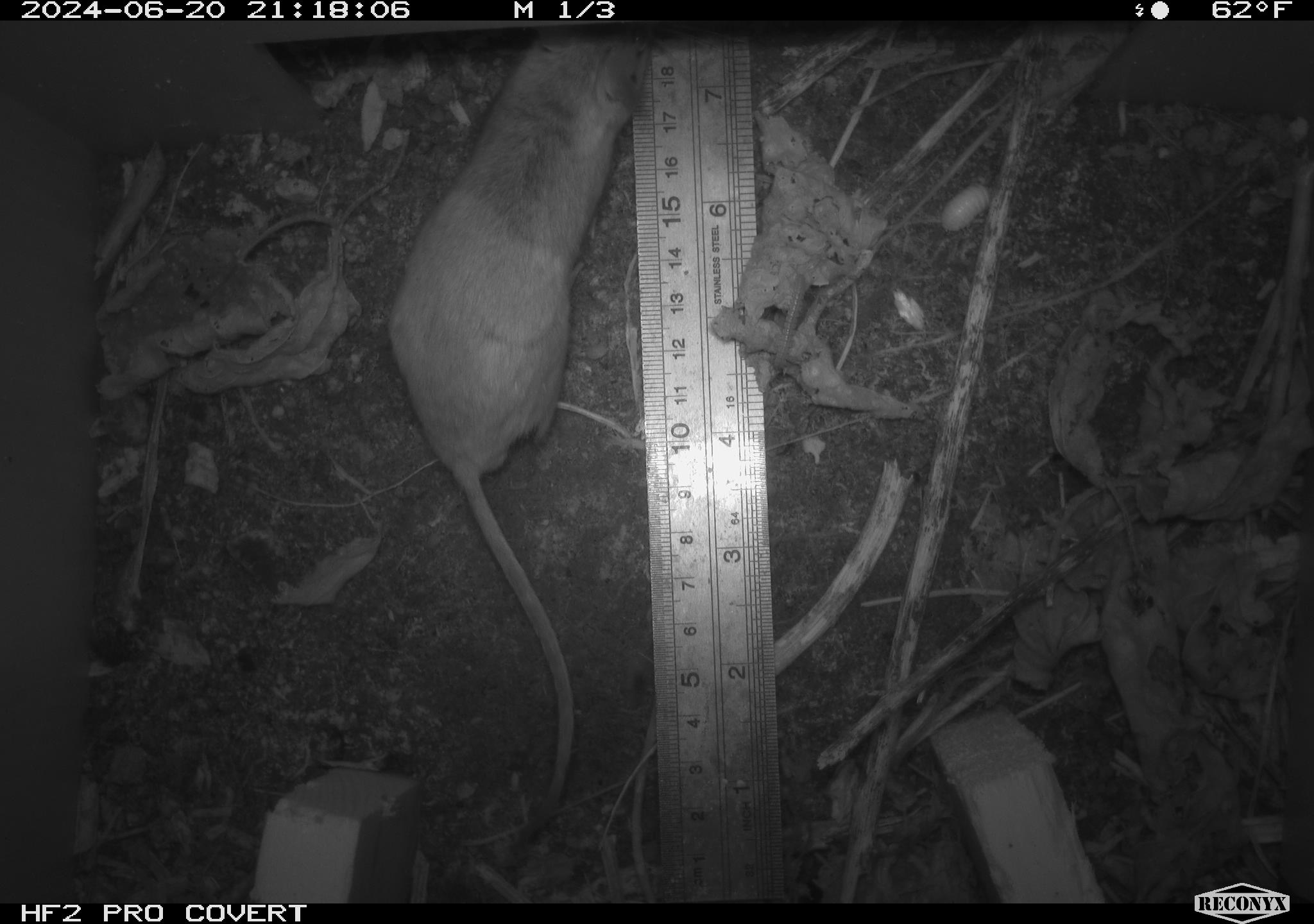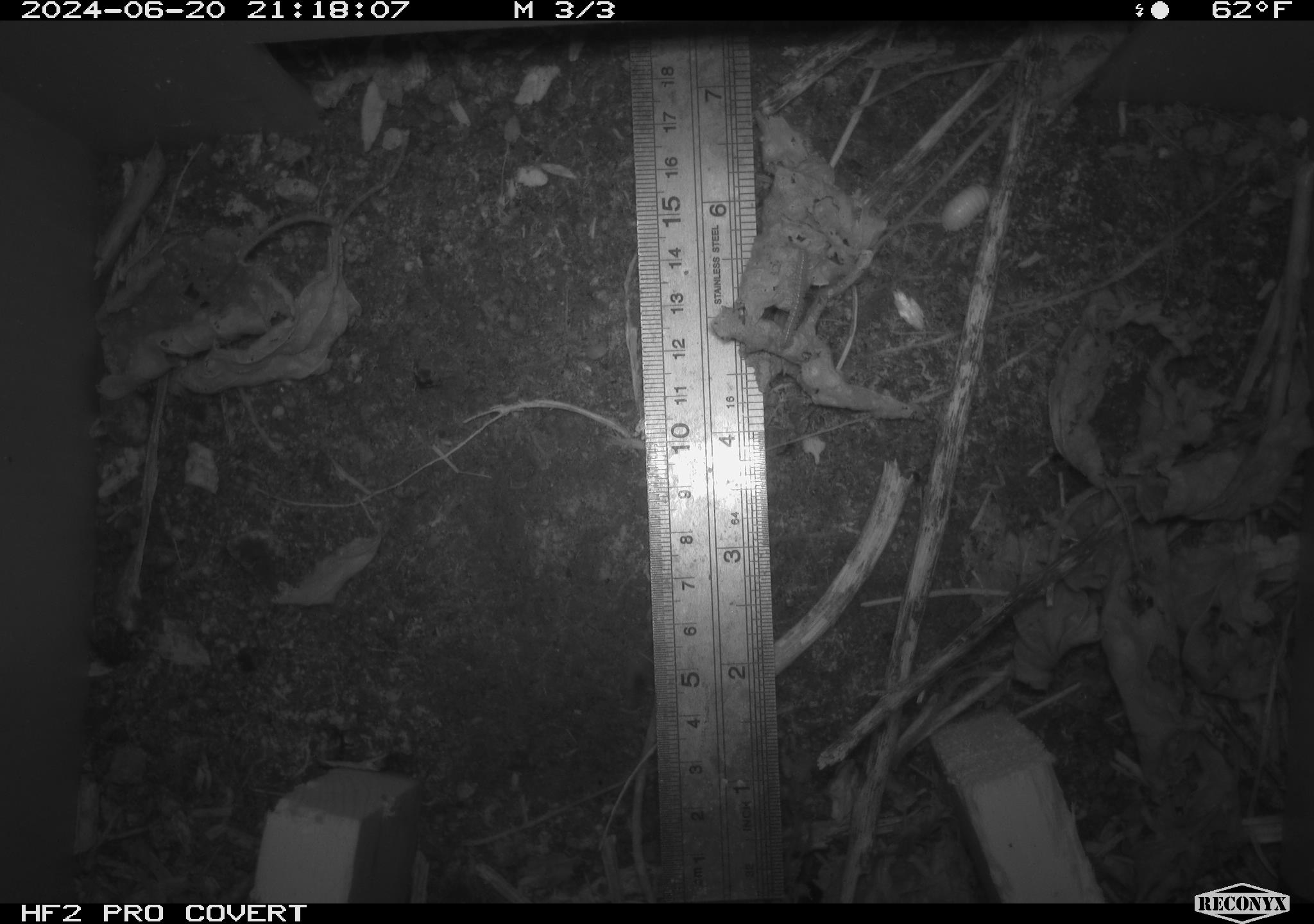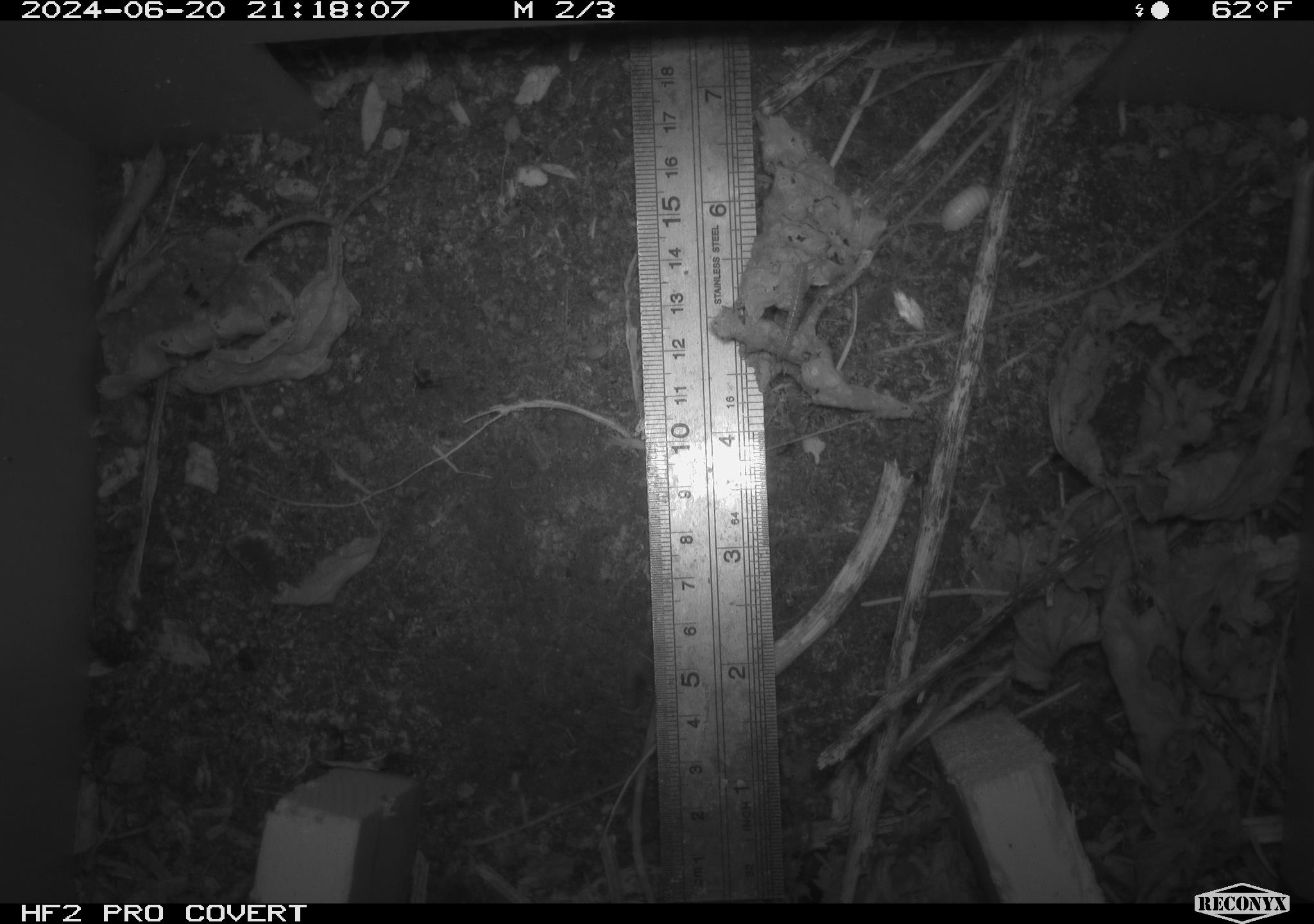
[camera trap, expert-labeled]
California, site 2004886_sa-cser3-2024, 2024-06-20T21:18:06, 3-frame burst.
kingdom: Animalia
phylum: Chordata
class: Mammalia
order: Rodentia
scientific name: Rodentia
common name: rodent